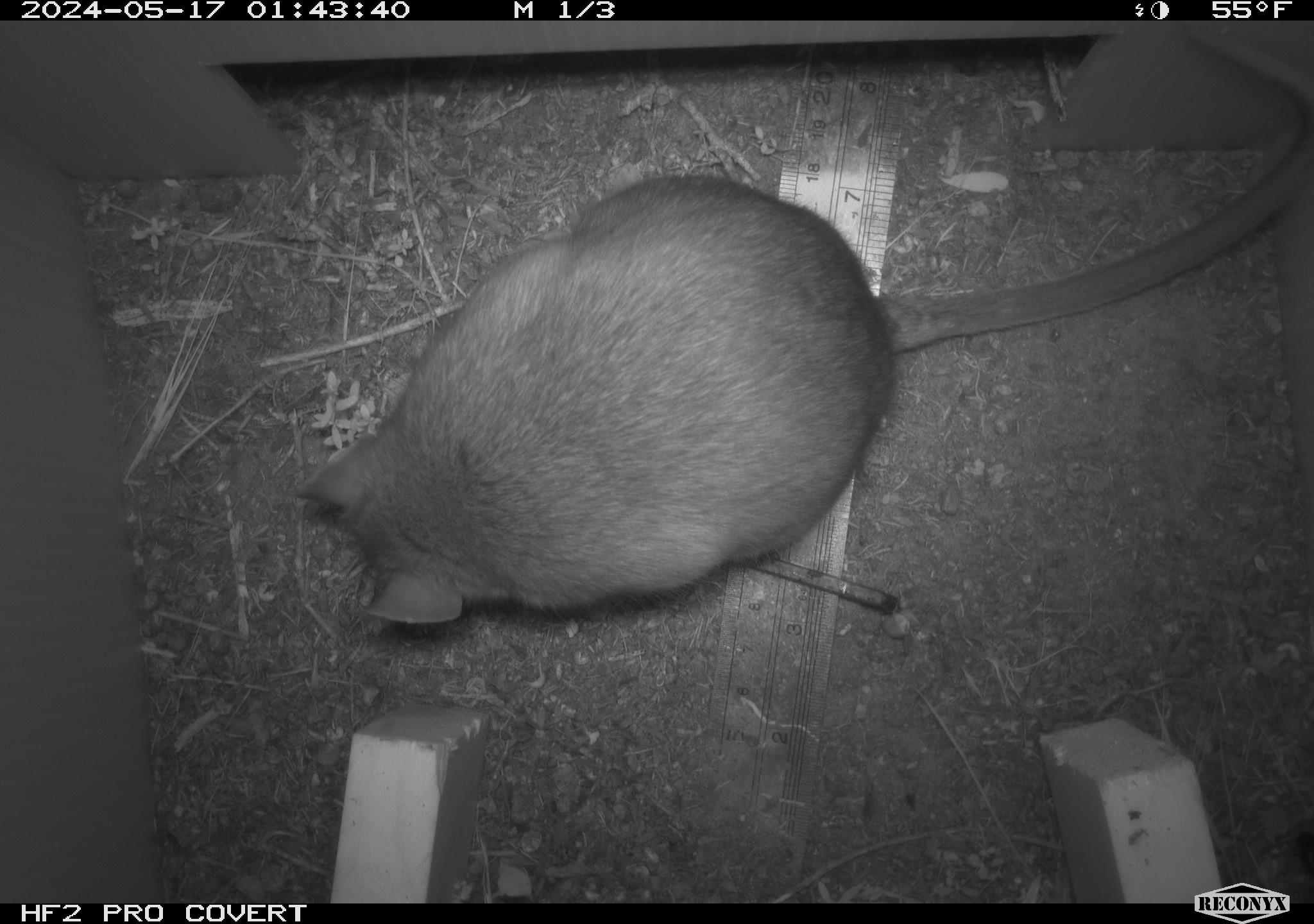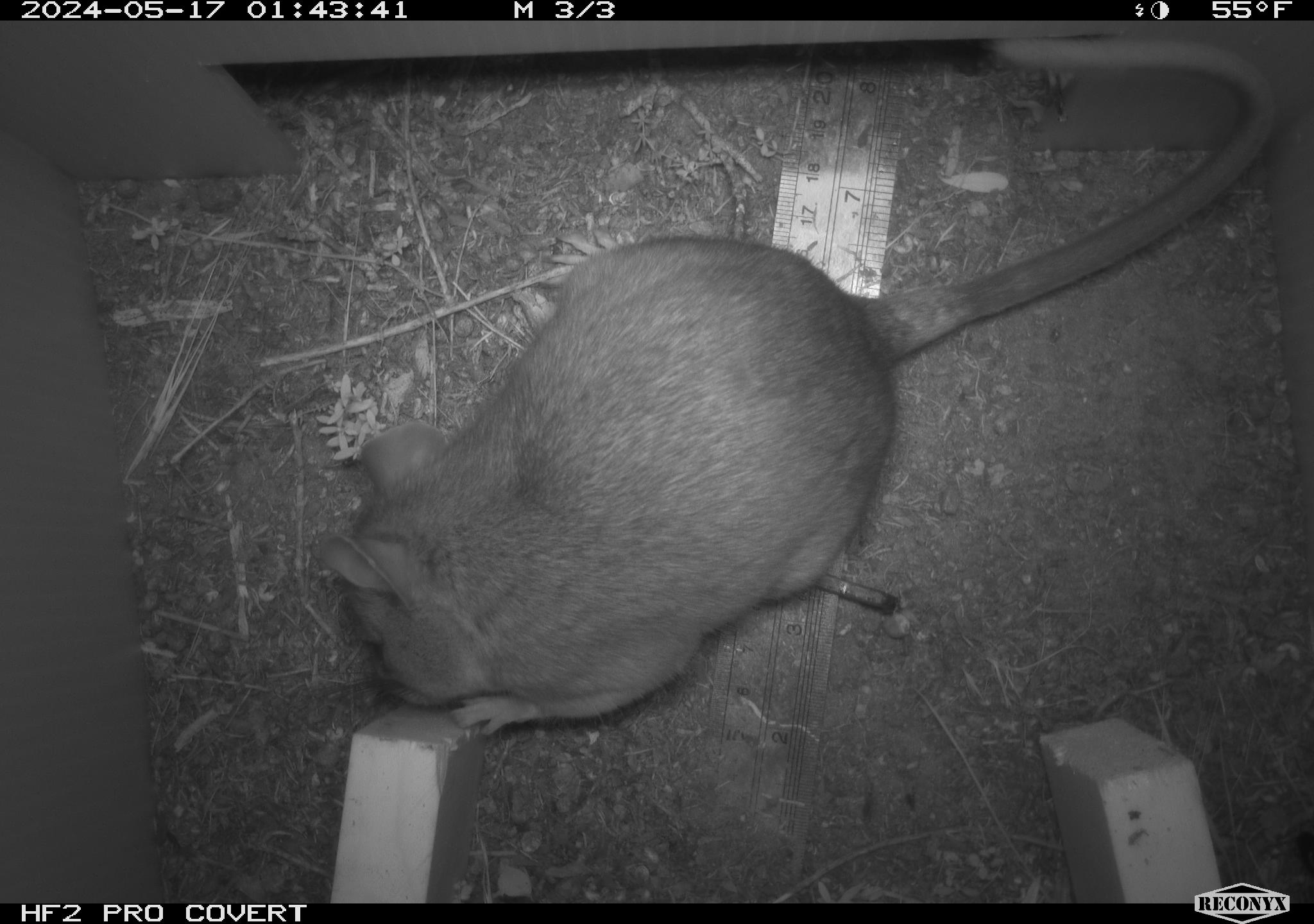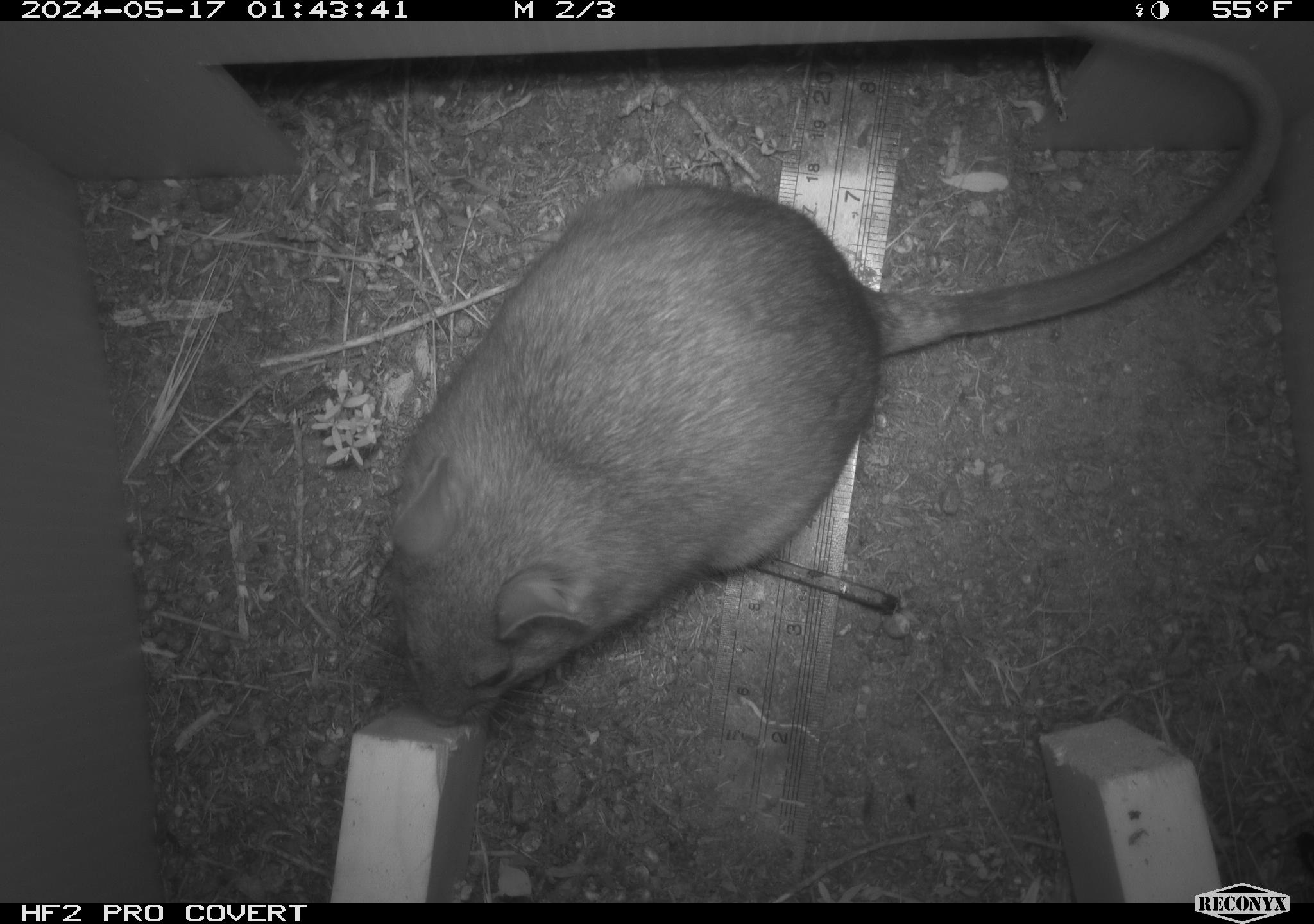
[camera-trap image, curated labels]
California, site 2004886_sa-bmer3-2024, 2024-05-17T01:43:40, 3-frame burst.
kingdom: Animalia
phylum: Chordata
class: Mammalia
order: Rodentia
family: Muridae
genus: Rattus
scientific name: Rattus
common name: rat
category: rattus species